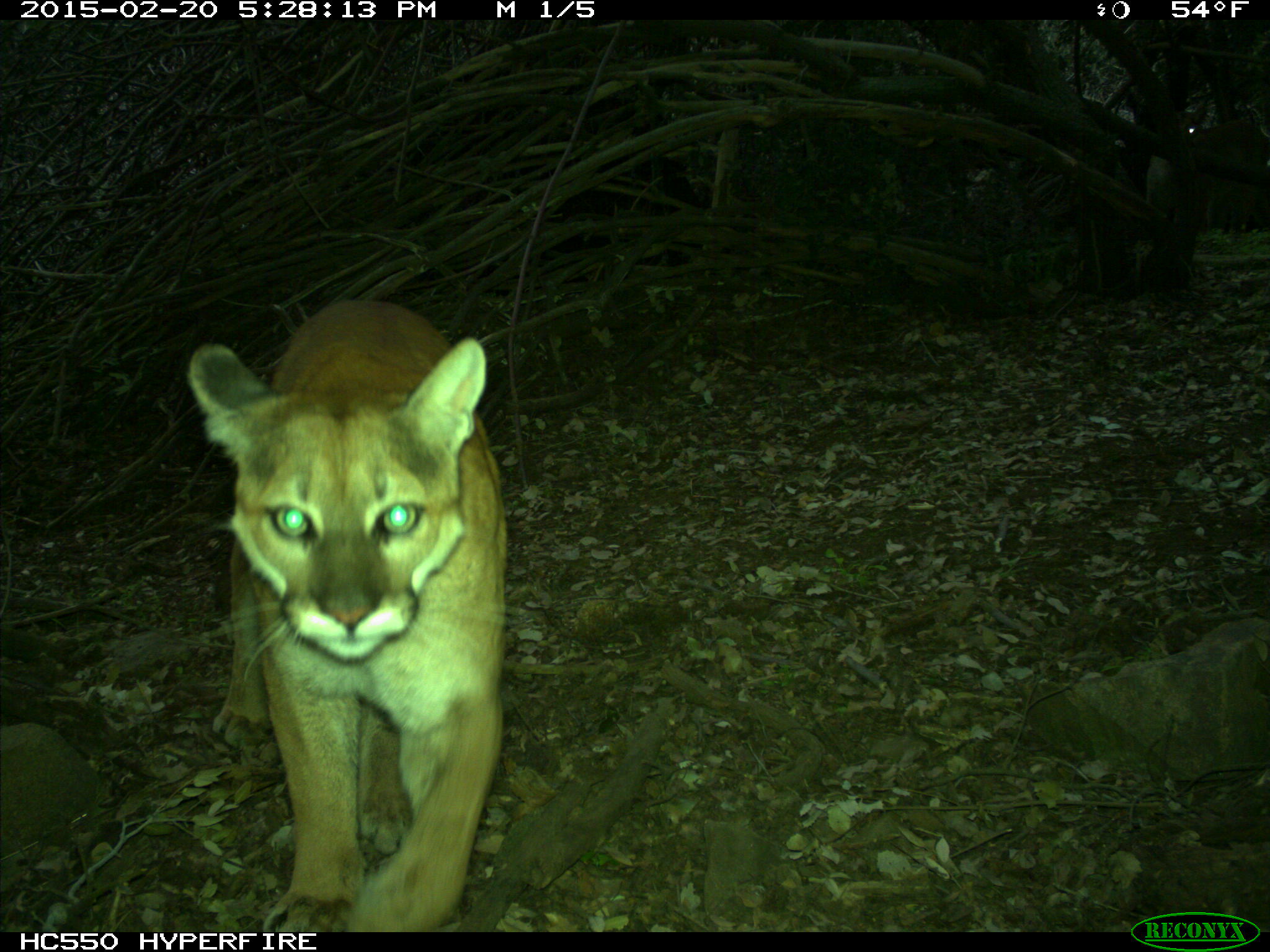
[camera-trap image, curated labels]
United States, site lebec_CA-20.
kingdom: Animalia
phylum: Chordata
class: Mammalia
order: Carnivora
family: Felidae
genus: Puma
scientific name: Puma concolor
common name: mountain lion